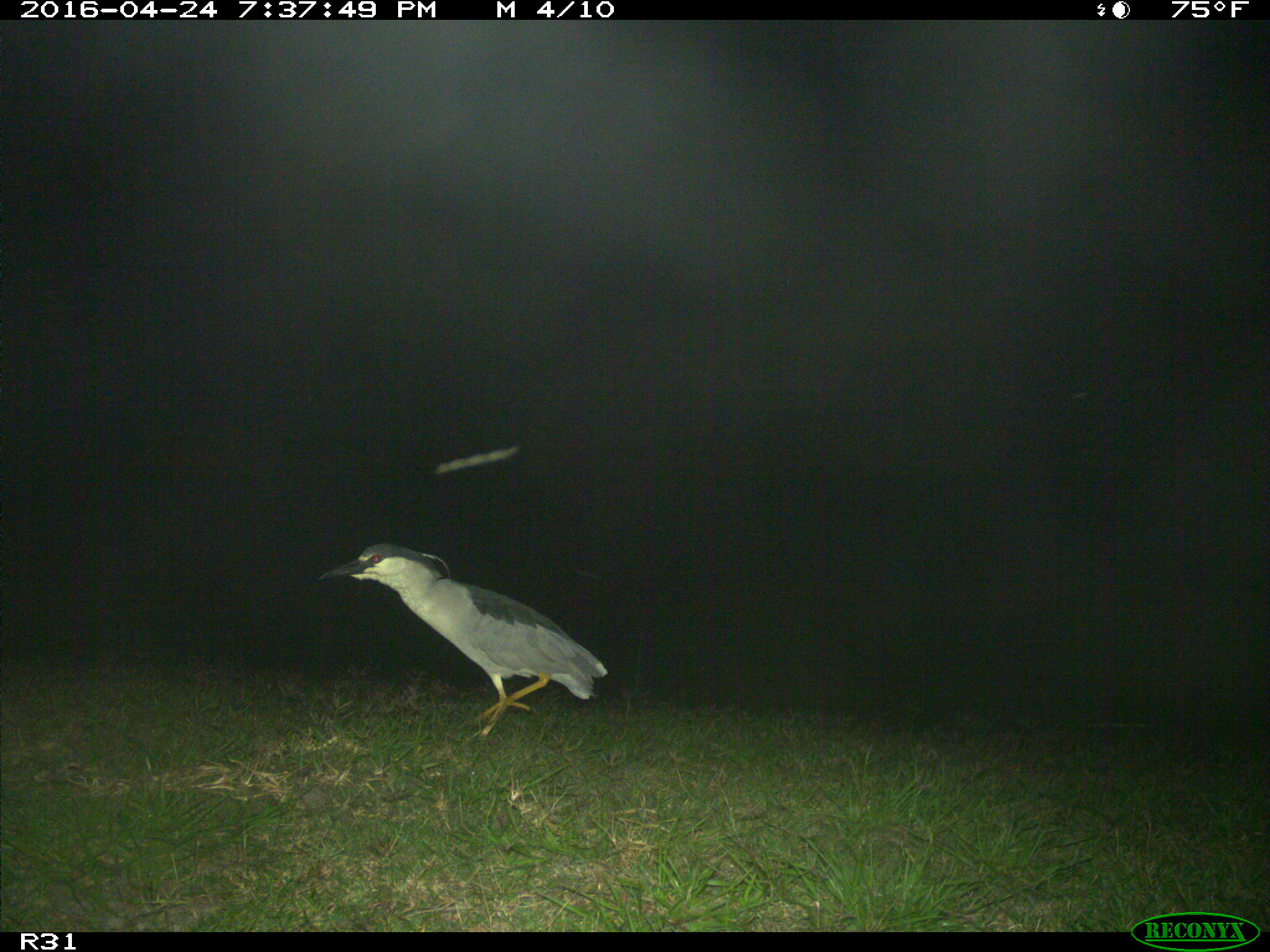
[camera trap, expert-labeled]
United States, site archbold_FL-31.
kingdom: Animalia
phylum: Chordata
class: Aves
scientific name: Aves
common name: birds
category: unidentified bird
Unidentified bird (birds) (Aves).